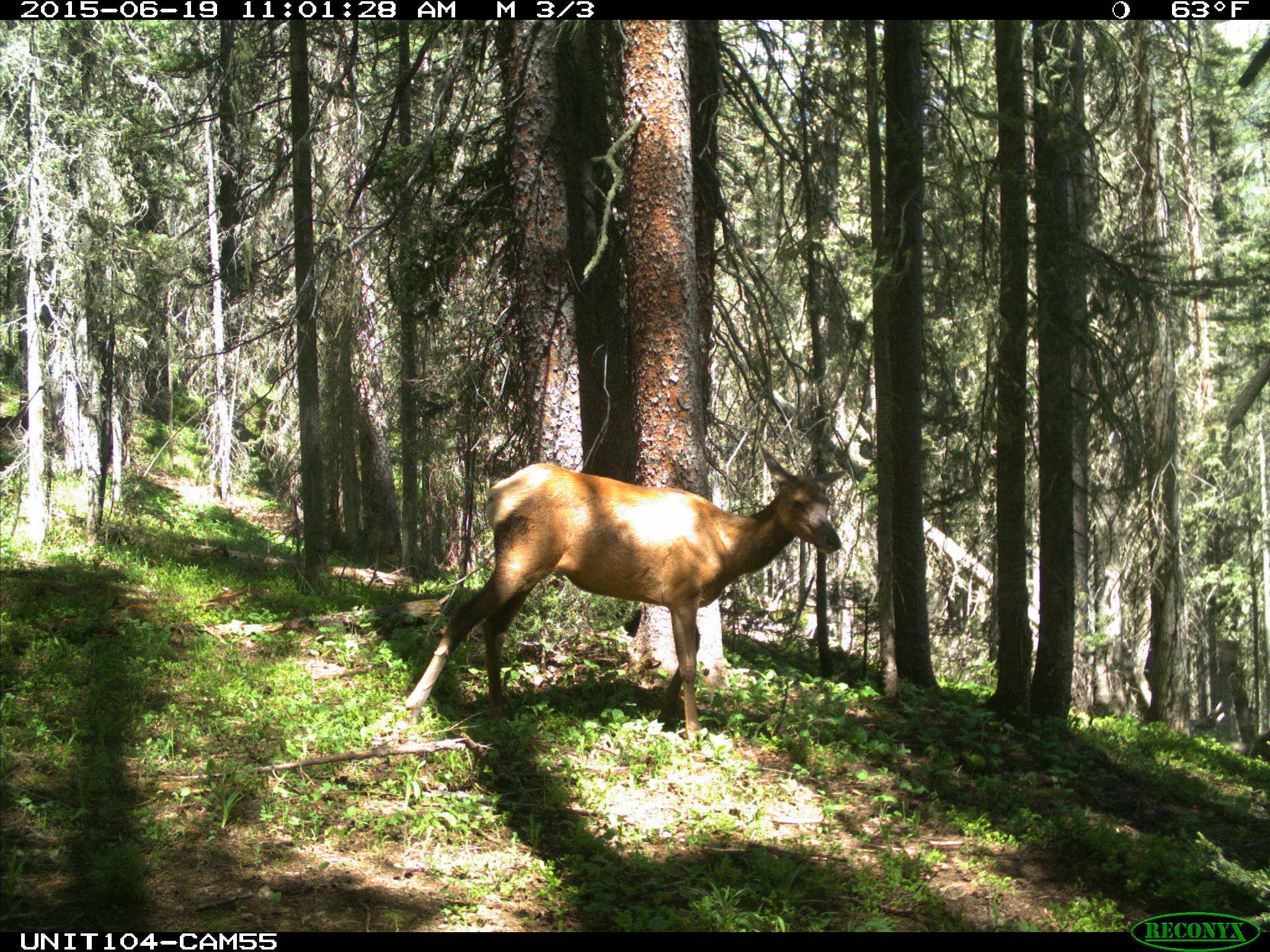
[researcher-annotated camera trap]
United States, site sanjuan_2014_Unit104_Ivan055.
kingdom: Animalia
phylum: Chordata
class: Mammalia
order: Artiodactyla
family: Cervidae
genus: Cervus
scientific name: Cervus elaphus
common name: red deer